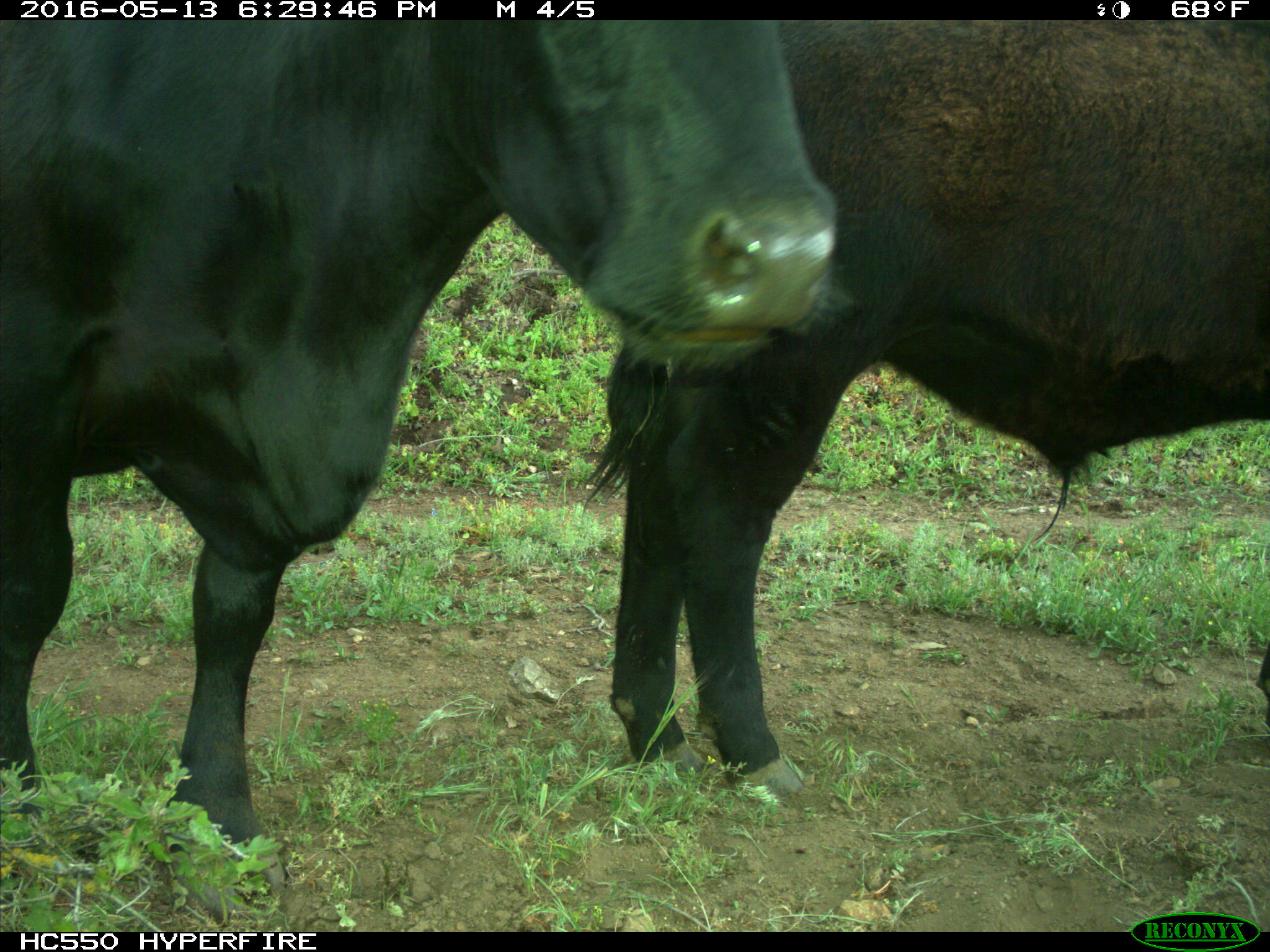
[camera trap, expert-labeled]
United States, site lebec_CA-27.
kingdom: Animalia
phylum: Chordata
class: Mammalia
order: Artiodactyla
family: Bovidae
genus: Bos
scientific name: Bos taurus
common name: domestic cow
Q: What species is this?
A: Bos taurus (domestic cow).